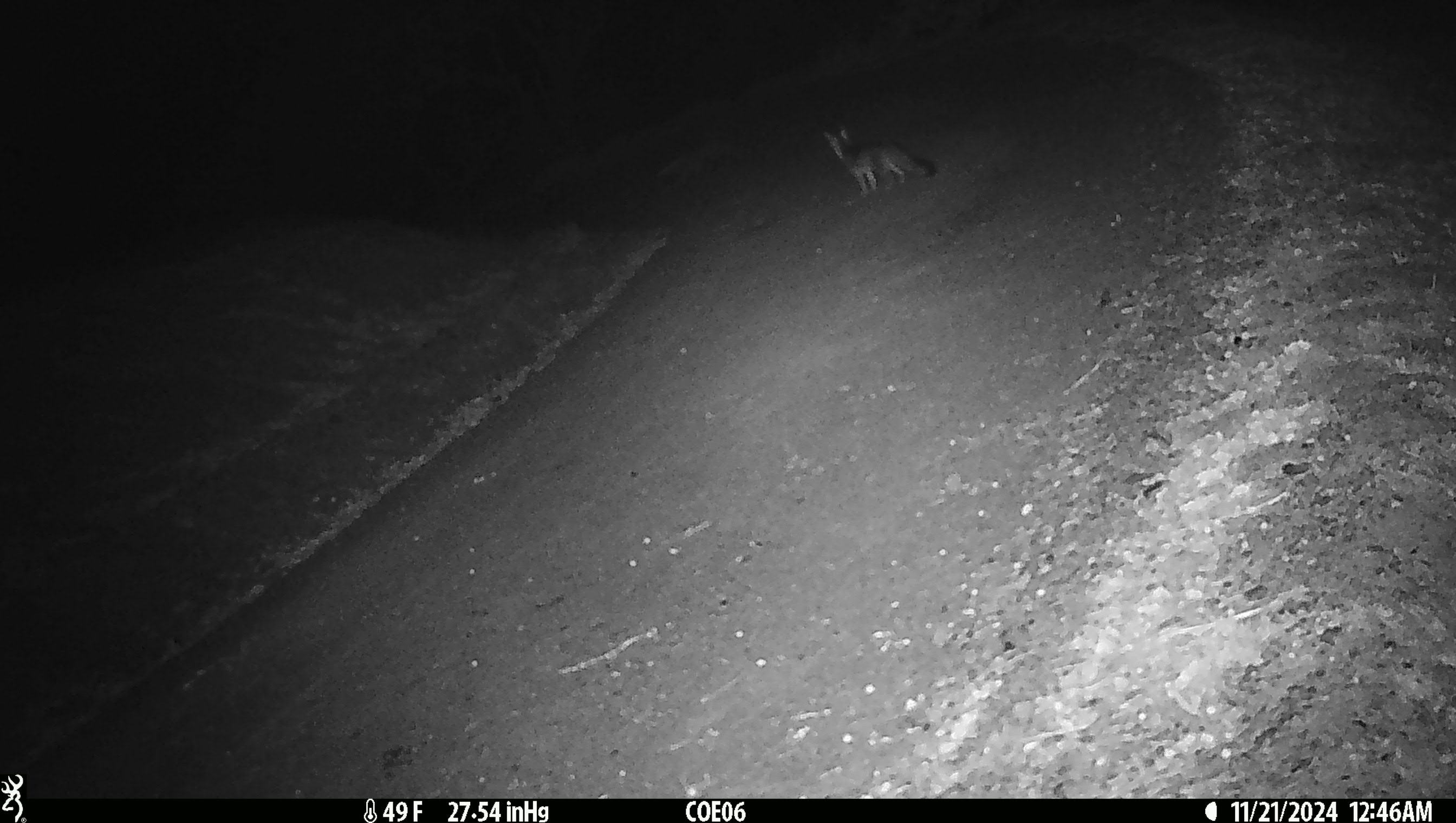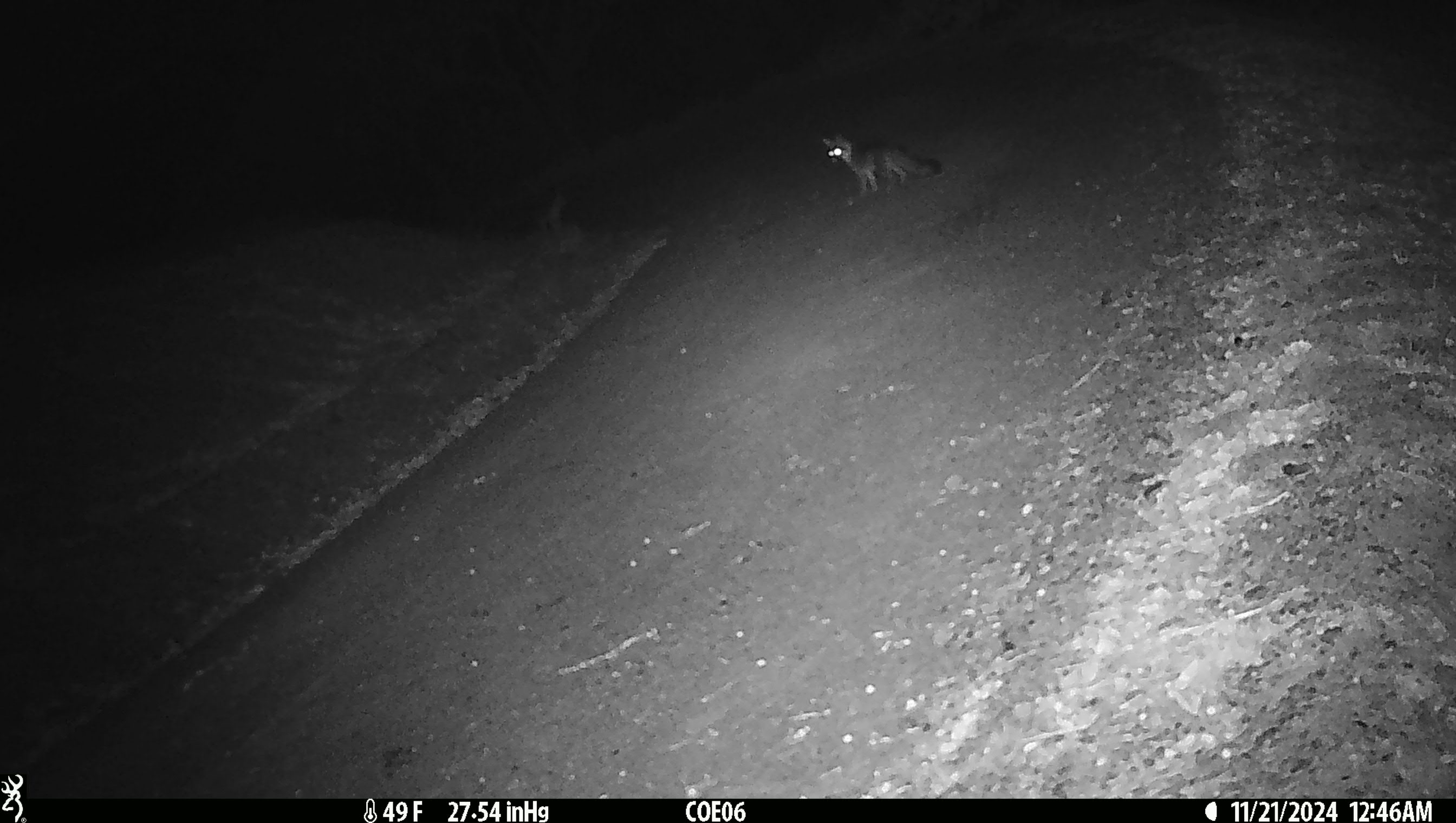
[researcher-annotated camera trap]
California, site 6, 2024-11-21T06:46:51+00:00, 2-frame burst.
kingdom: Animalia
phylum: Chordata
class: Mammalia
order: Carnivora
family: Canidae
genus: Urocyon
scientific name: Urocyon cinereoargenteus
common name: gray fox